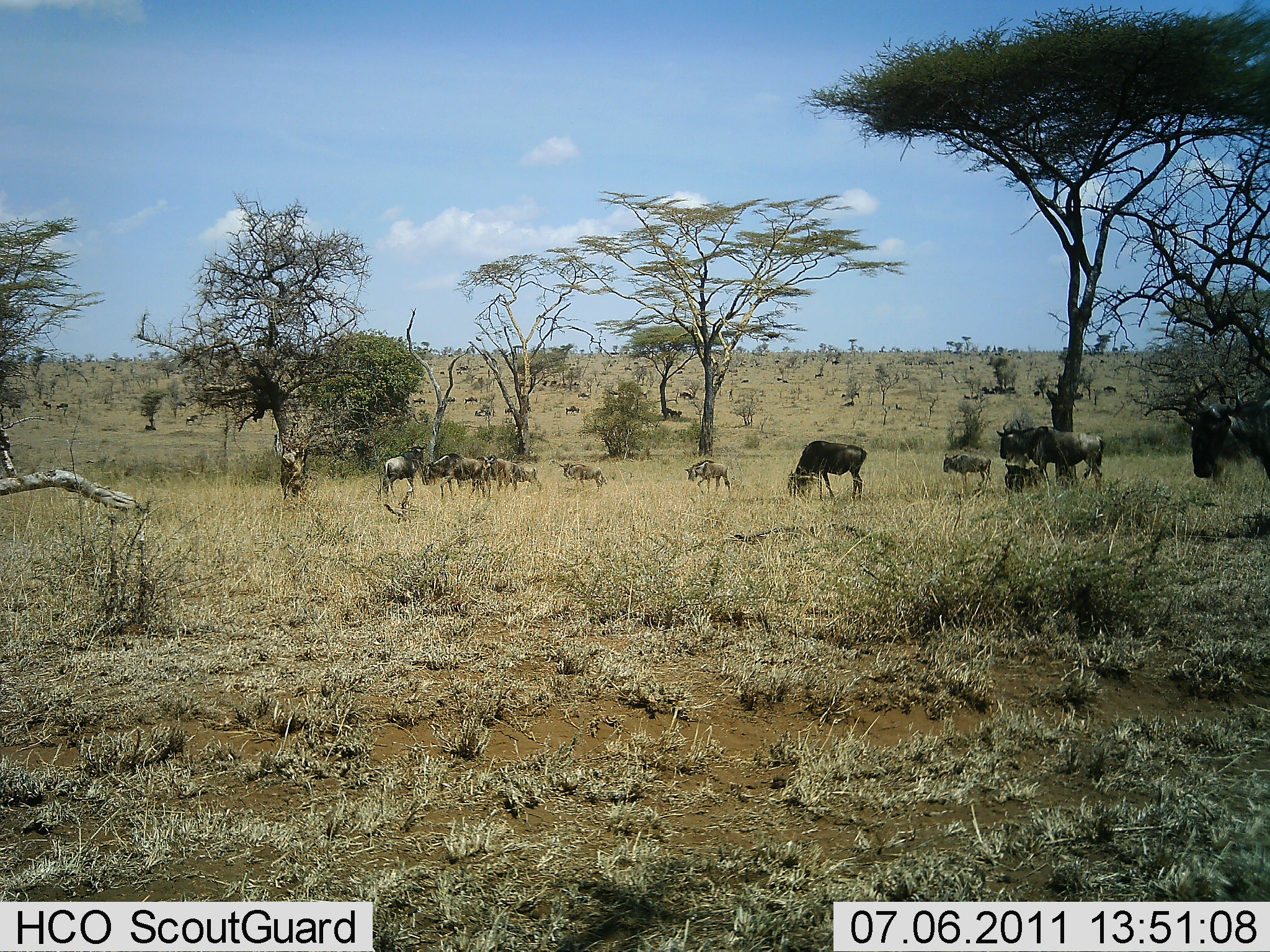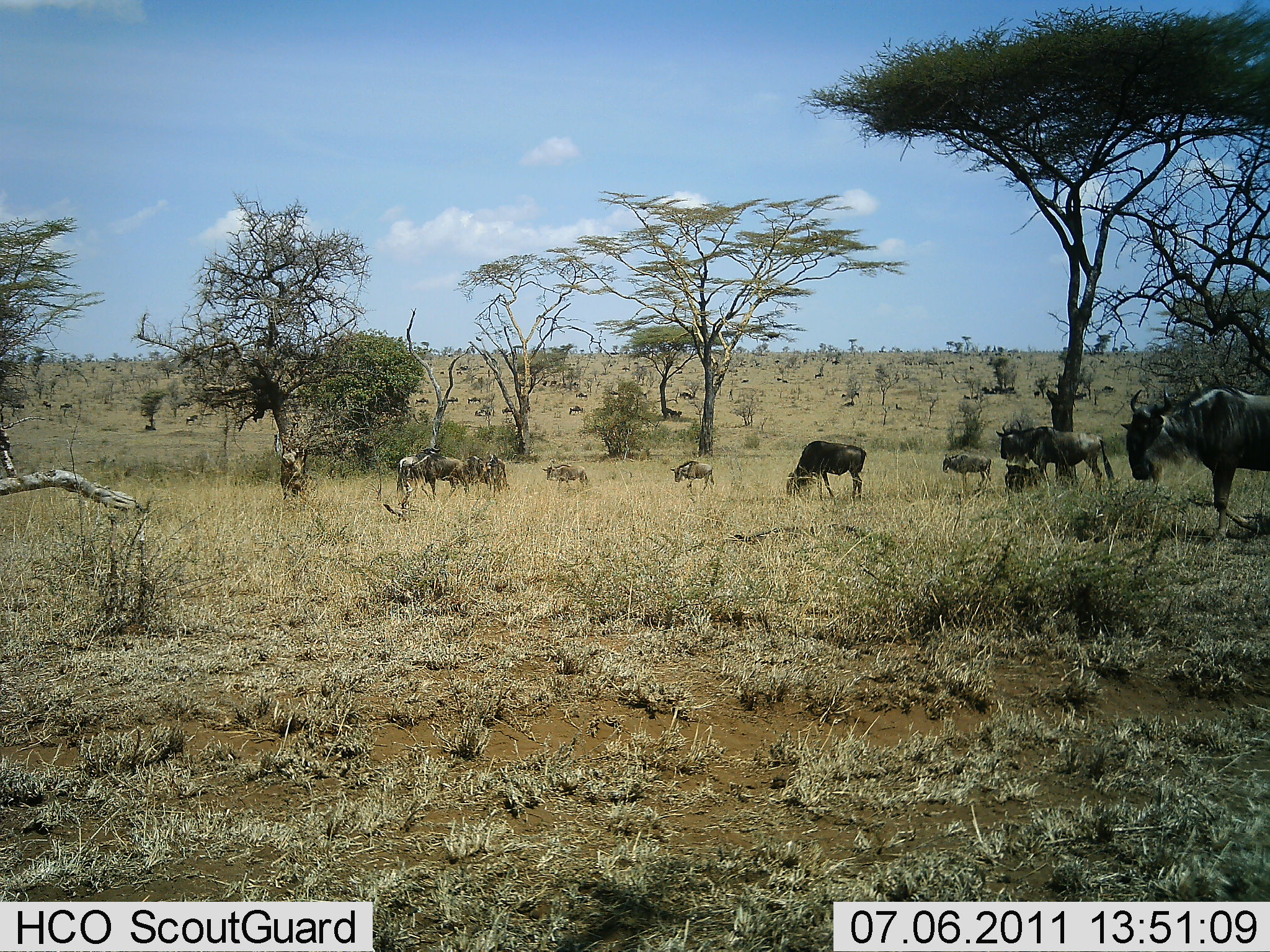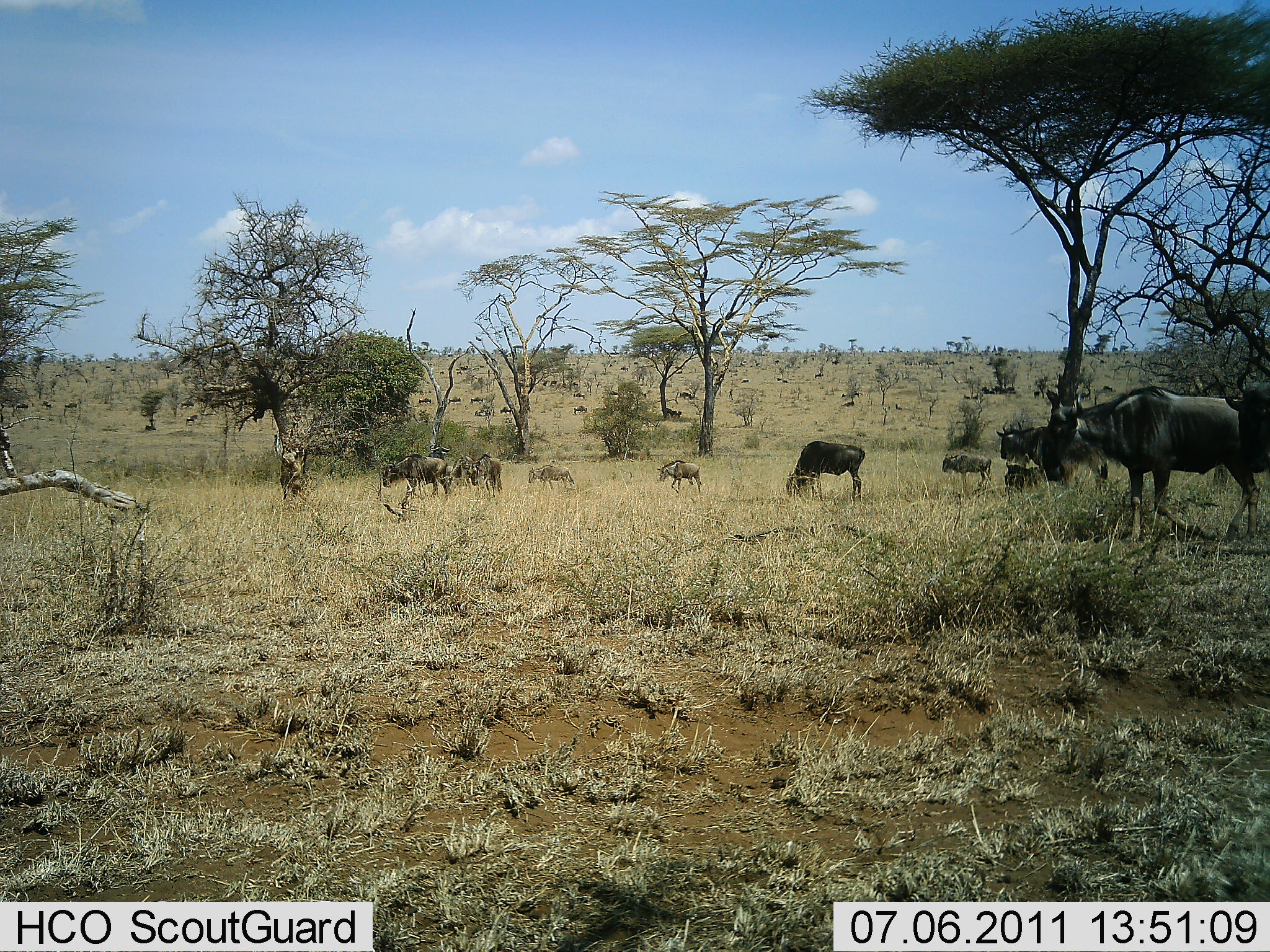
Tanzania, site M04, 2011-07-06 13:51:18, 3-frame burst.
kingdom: Animalia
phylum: Chordata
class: Mammalia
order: Artiodactyla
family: Bovidae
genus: Connochaetes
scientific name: Connochaetes taurinus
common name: blue wildebeest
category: wildebeest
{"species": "wildebeest (blue wildebeest) (Connochaetes taurinus)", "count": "11-50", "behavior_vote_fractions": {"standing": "82%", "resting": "9%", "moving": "73%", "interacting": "0%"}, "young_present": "27%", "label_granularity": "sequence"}